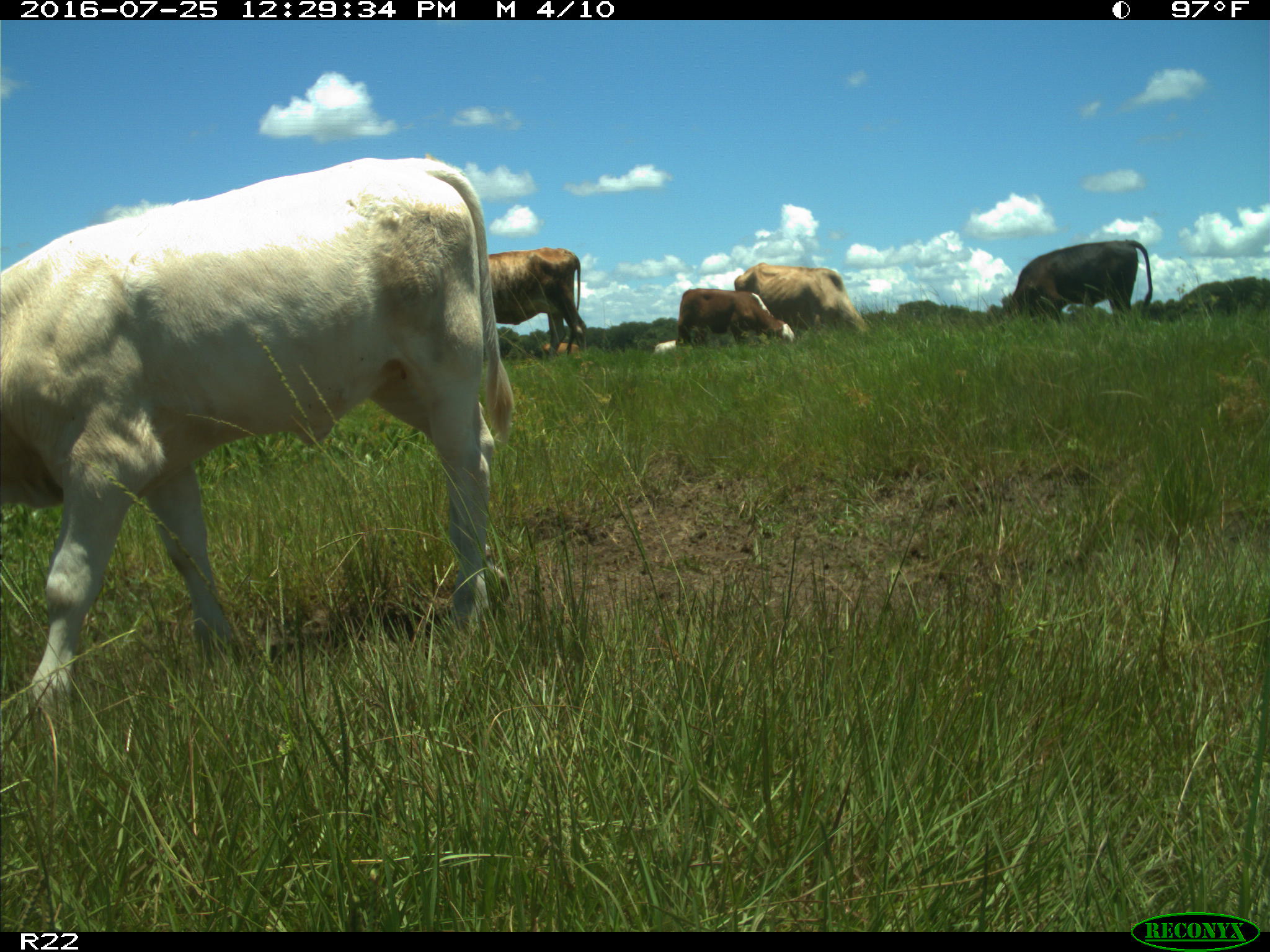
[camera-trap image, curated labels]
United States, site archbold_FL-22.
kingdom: Animalia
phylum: Chordata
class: Mammalia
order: Artiodactyla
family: Bovidae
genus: Bos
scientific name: Bos taurus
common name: domestic cow